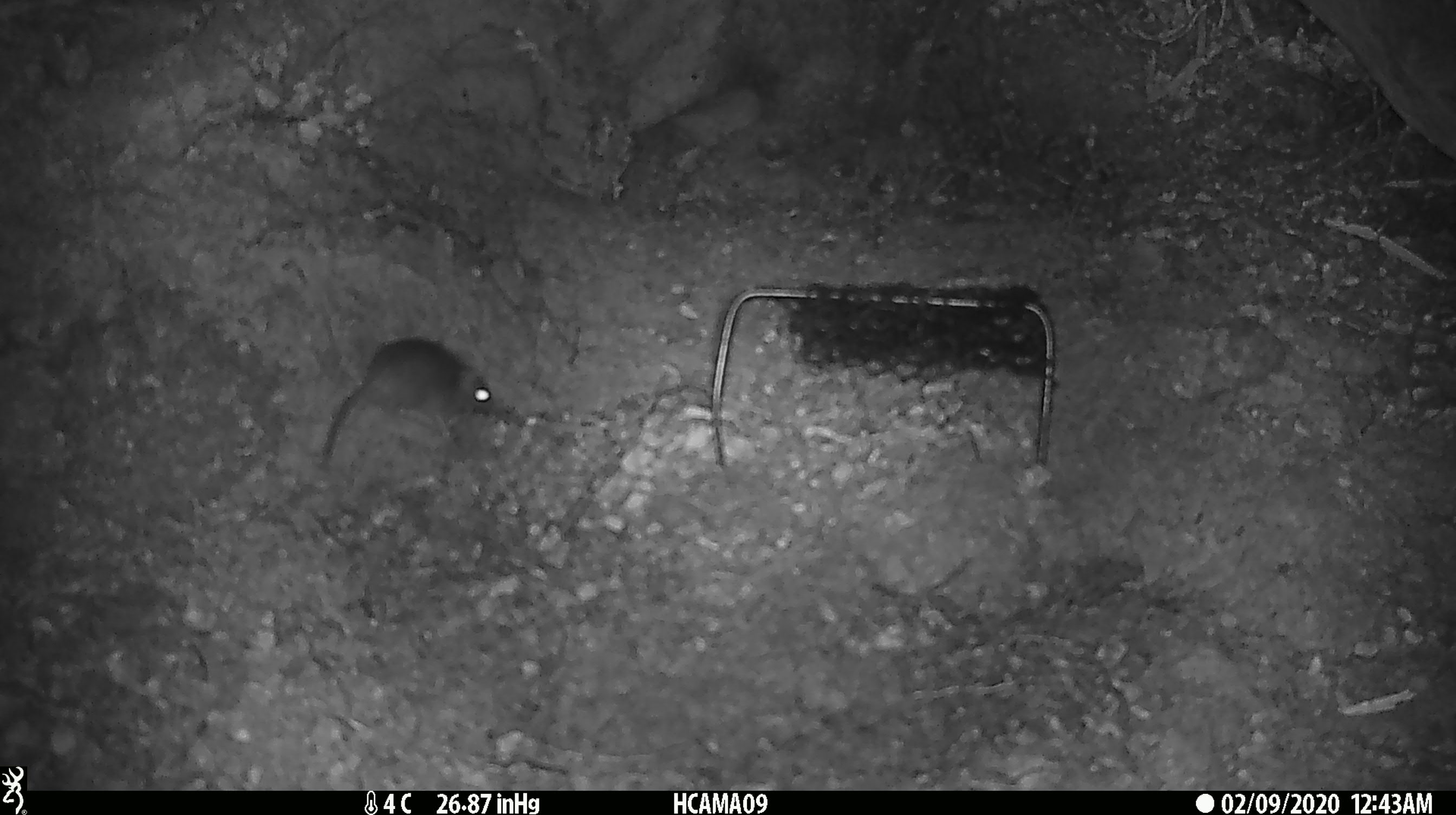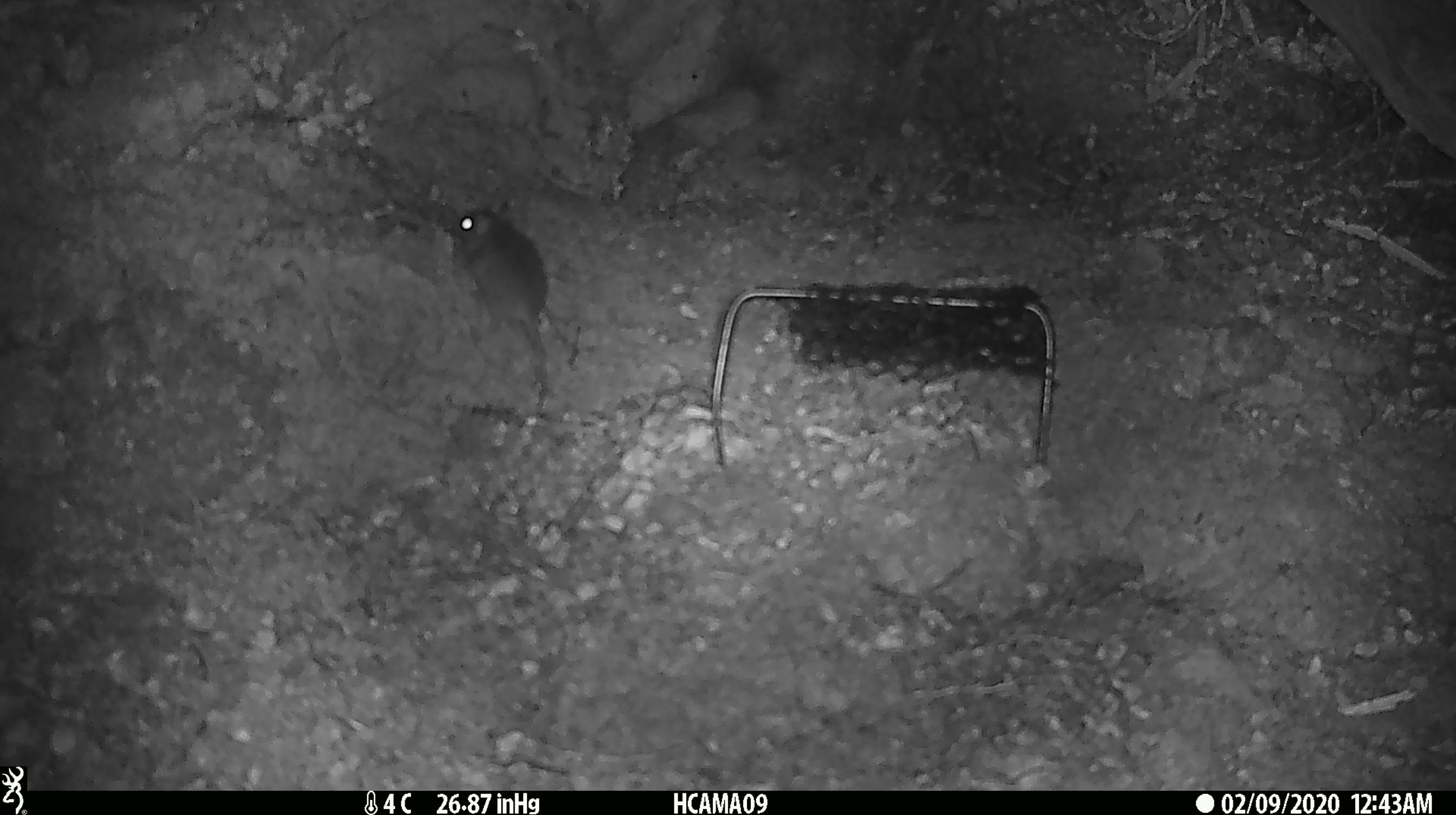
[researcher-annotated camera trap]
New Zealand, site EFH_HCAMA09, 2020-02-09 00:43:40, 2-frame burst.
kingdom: Animalia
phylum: Chordata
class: Mammalia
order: Rodentia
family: Muridae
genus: Mus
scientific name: Mus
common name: mouse